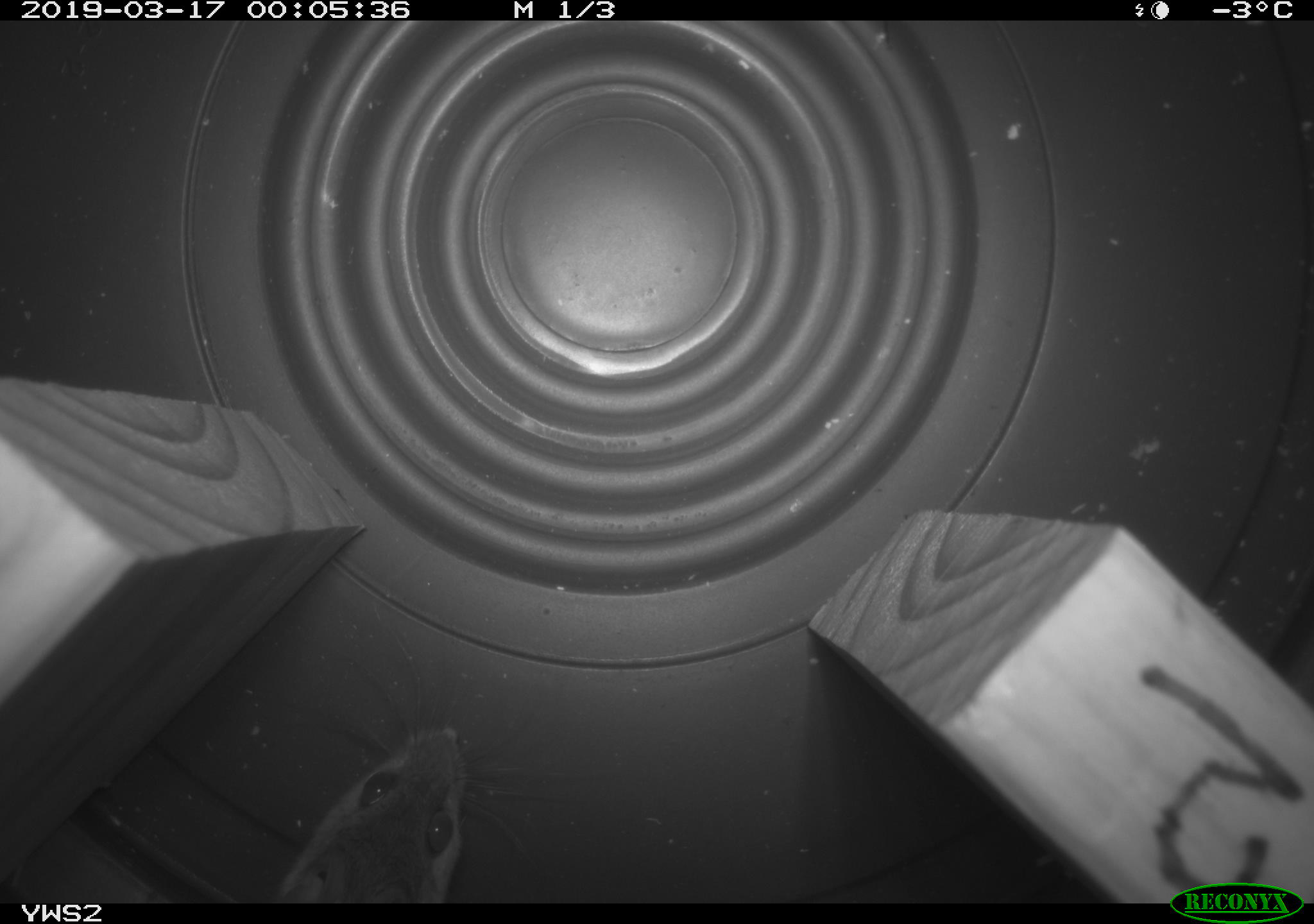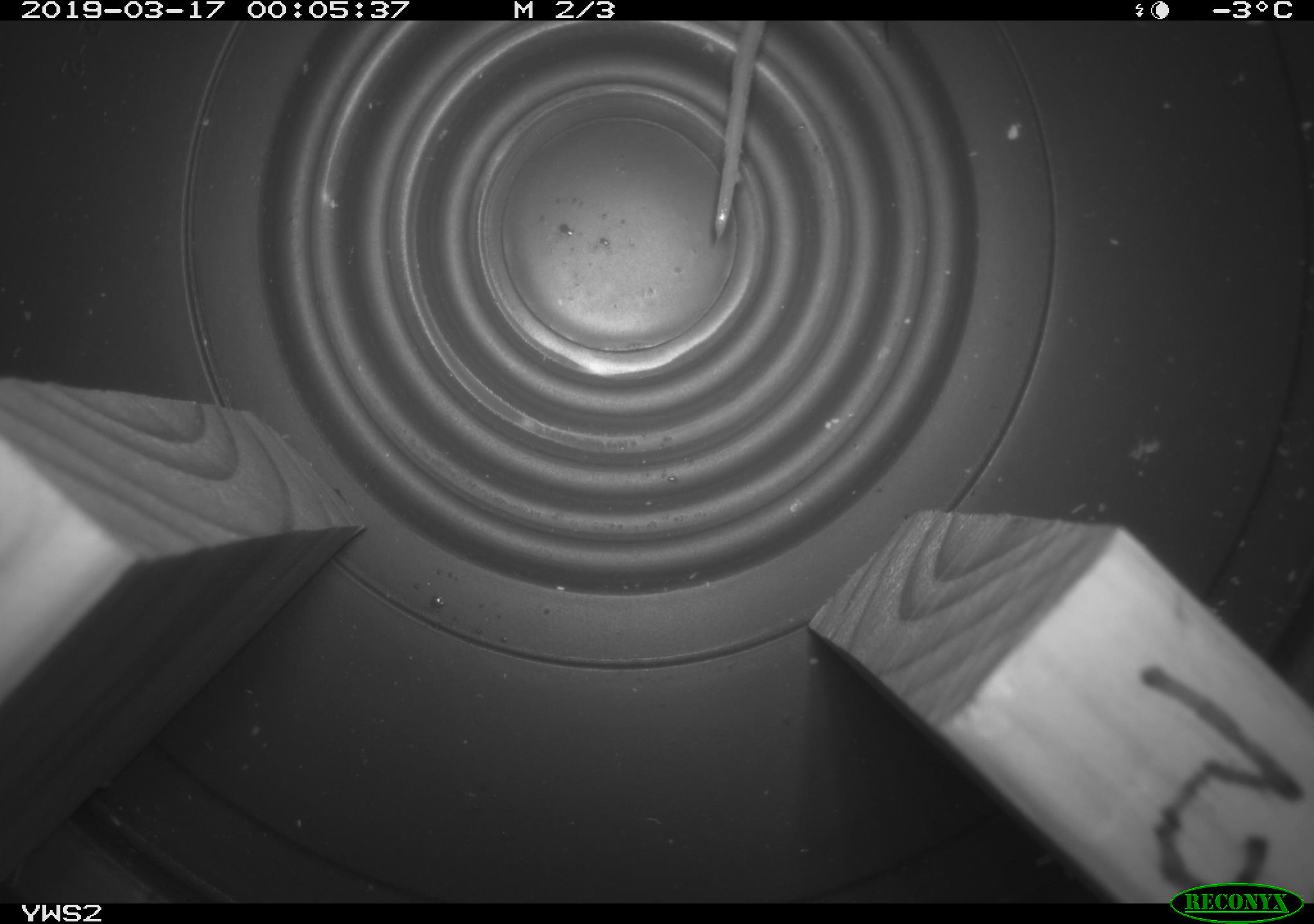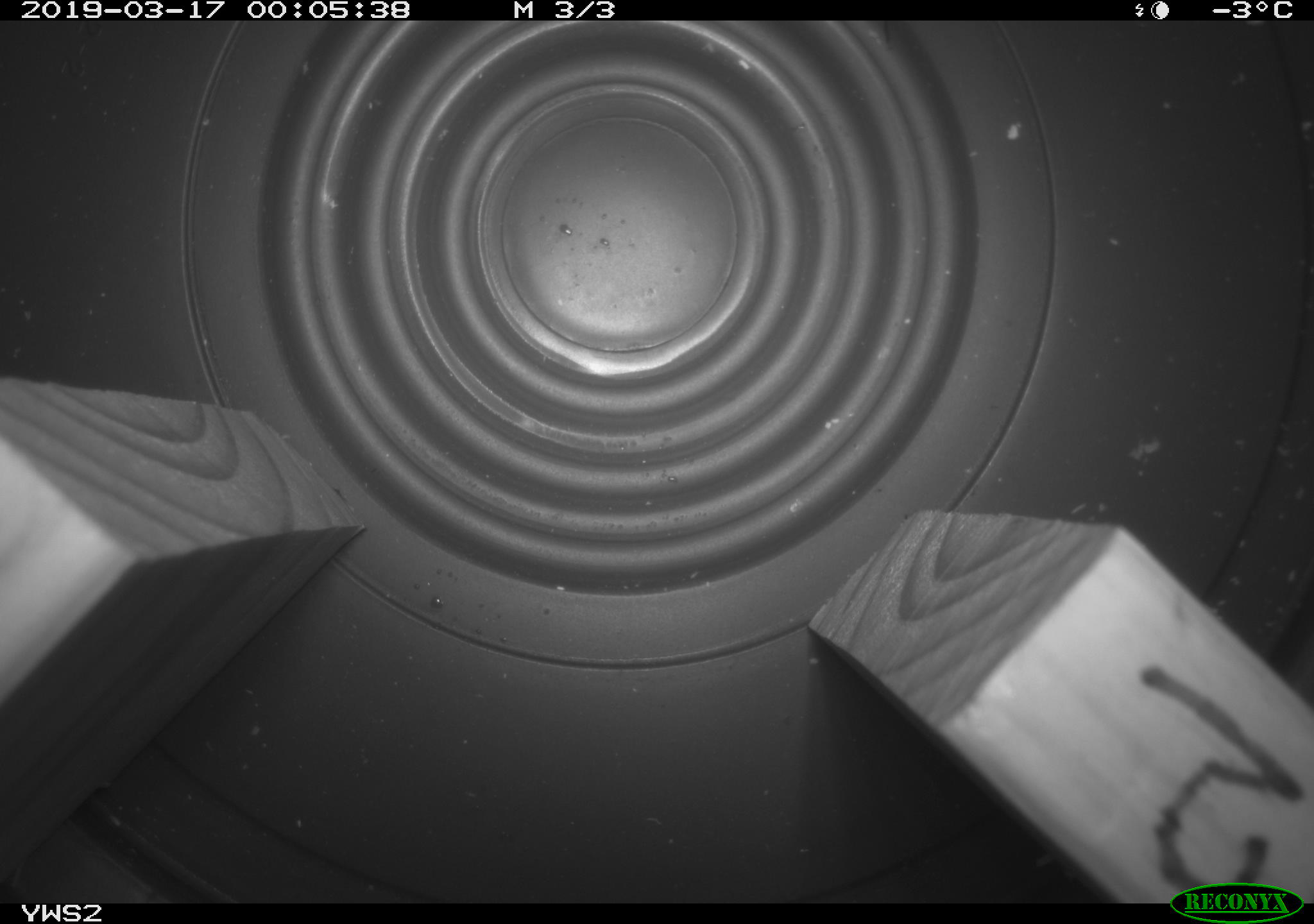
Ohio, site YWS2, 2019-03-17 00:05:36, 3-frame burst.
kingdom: Animalia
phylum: Chordata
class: Mammalia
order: Rodentia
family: Cricetidae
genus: Peromyscus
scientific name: Peromyscus leucopus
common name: white-footed mouse